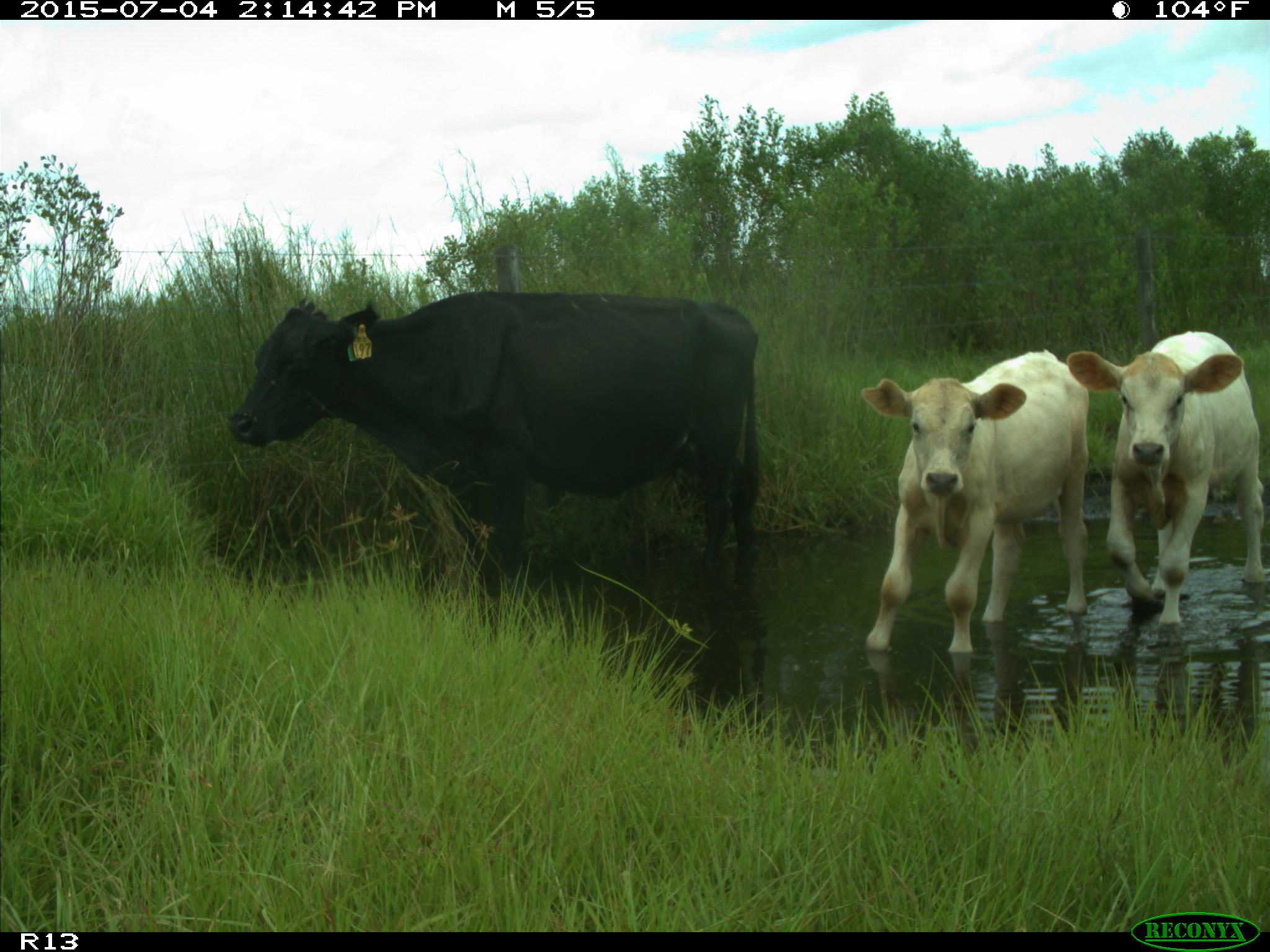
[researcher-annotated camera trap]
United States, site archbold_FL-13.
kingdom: Animalia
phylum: Chordata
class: Mammalia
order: Artiodactyla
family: Bovidae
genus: Bos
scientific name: Bos taurus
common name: domestic cow